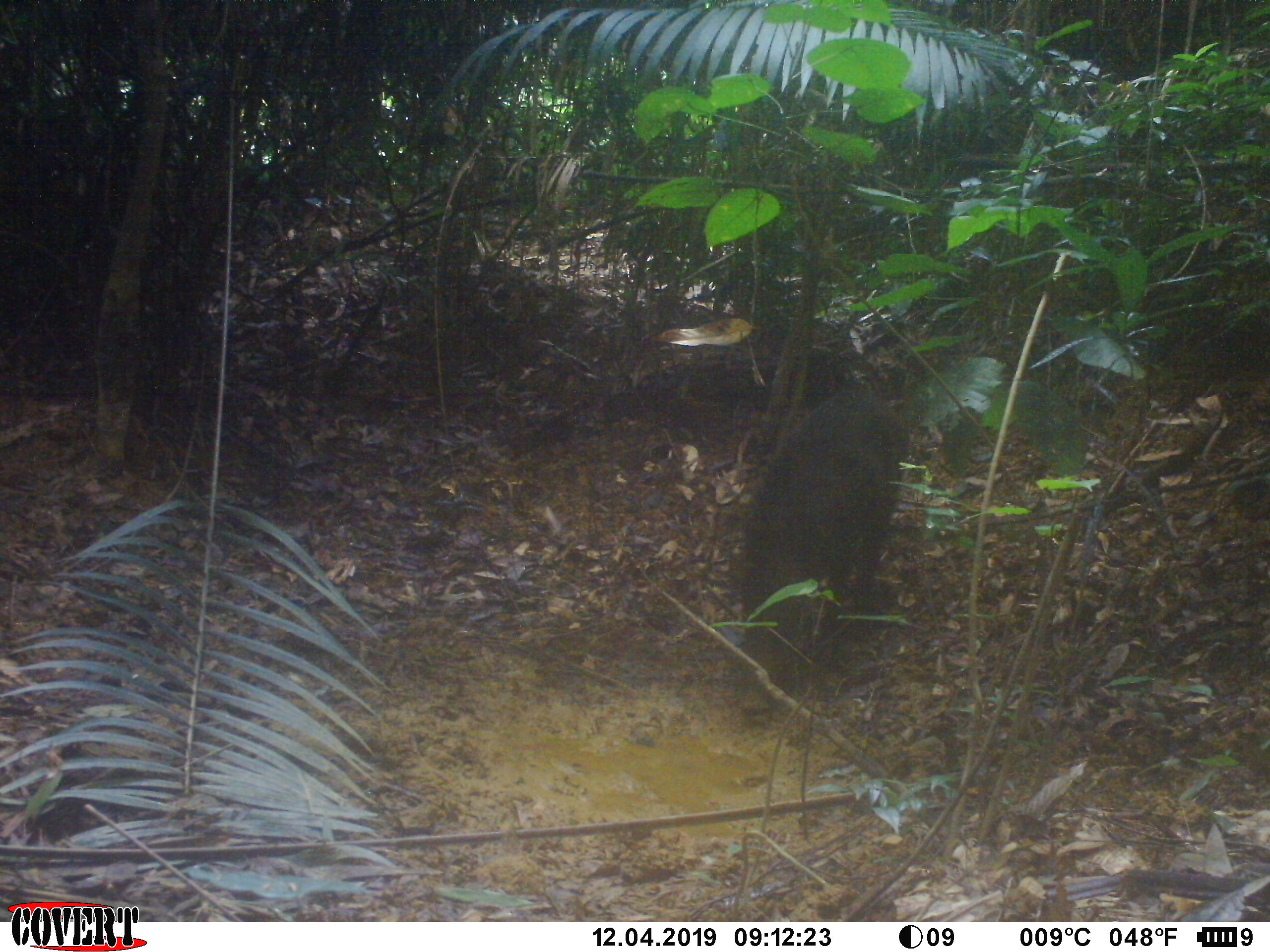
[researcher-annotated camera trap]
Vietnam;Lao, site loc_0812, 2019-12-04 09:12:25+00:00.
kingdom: Animalia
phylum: Chordata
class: Mammalia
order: Artiodactyla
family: Suidae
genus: Sus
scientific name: Sus scrofa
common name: eurasian wild pig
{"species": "eurasian wild pig (Sus scrofa)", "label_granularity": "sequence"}